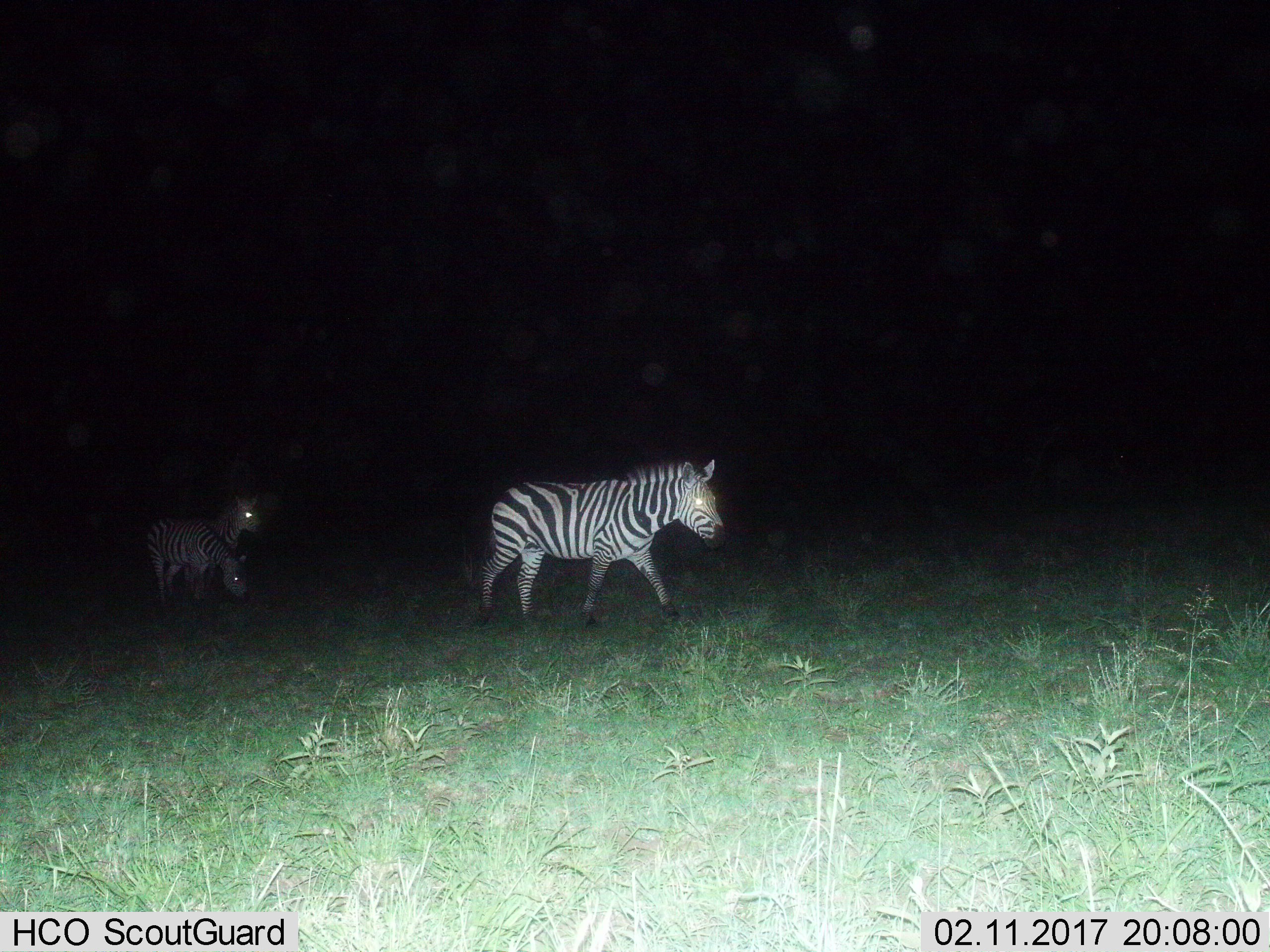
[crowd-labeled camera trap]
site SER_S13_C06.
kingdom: Animalia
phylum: Chordata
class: Mammalia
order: Perissodactyla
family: Equidae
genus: Equus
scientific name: Equus quagga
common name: plains zebra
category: zebraplains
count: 3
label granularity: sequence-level